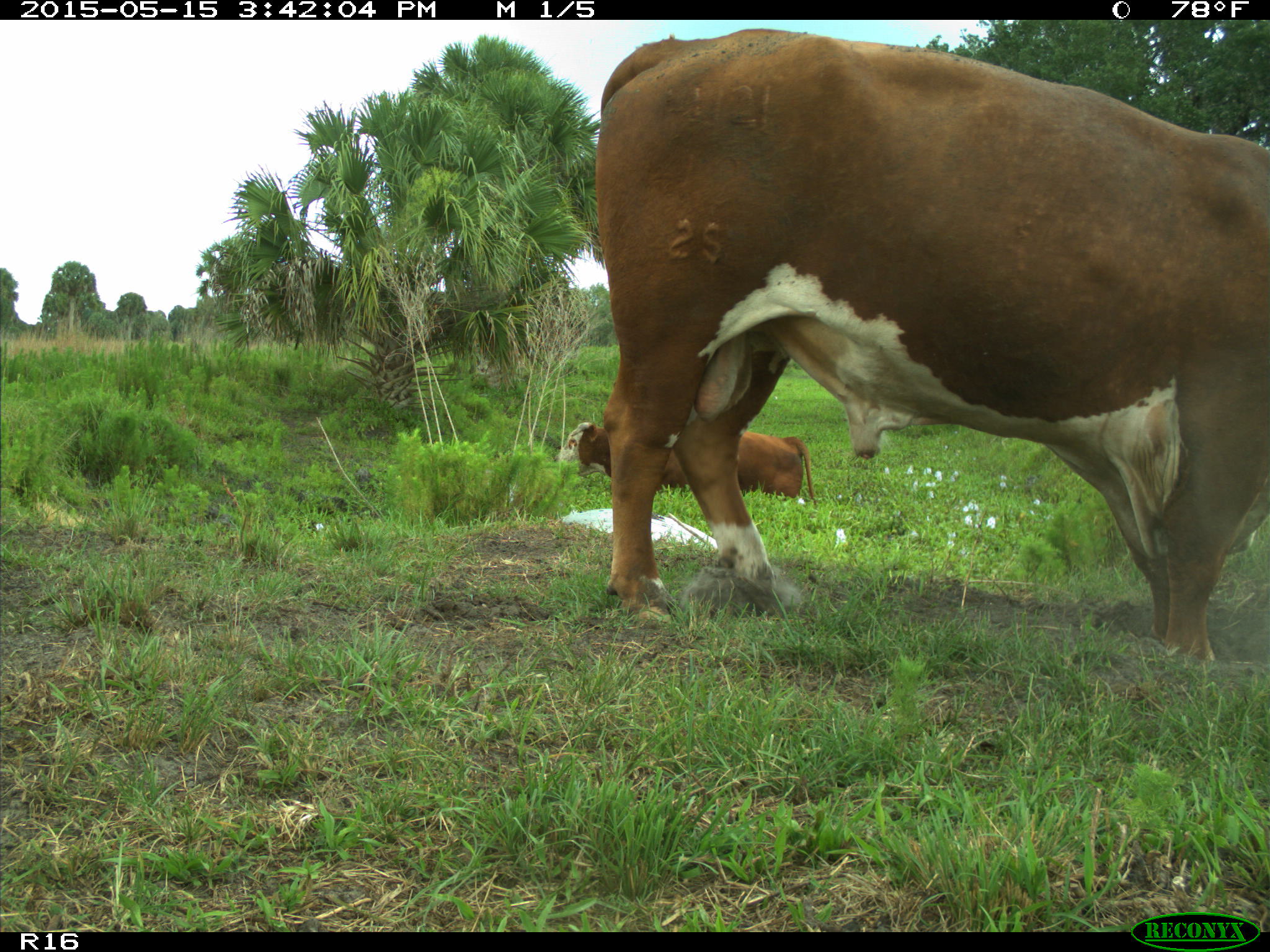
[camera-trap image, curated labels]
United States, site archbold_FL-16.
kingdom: Animalia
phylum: Chordata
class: Mammalia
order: Artiodactyla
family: Bovidae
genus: Bos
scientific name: Bos taurus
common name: domestic cow